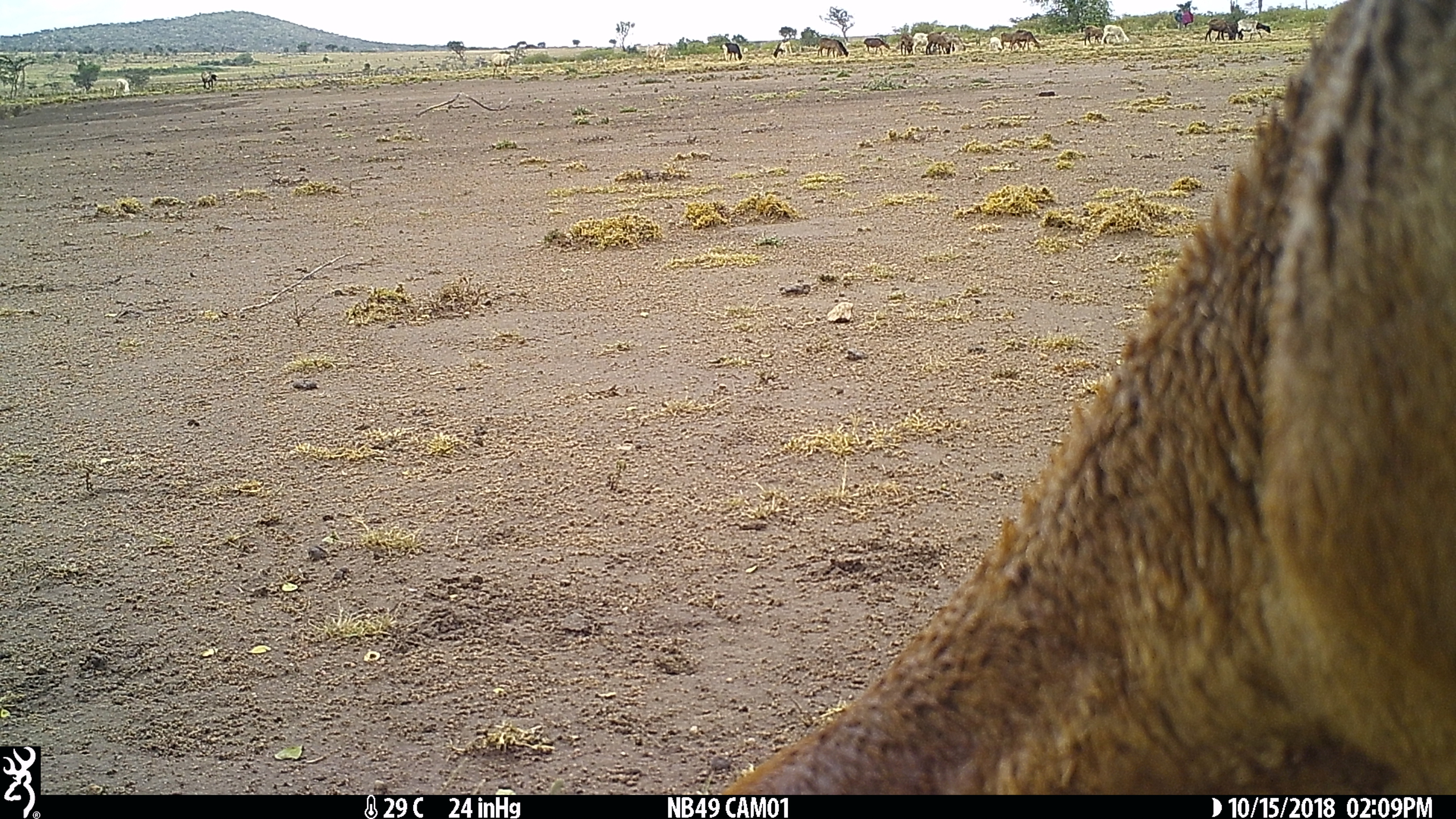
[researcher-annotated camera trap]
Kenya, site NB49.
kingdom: Animalia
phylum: Chordata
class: Mammalia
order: Artiodactyla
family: Bovidae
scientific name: Bovidae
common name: sheep or goat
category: shoat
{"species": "shoat (sheep or goat) (Bovidae)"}